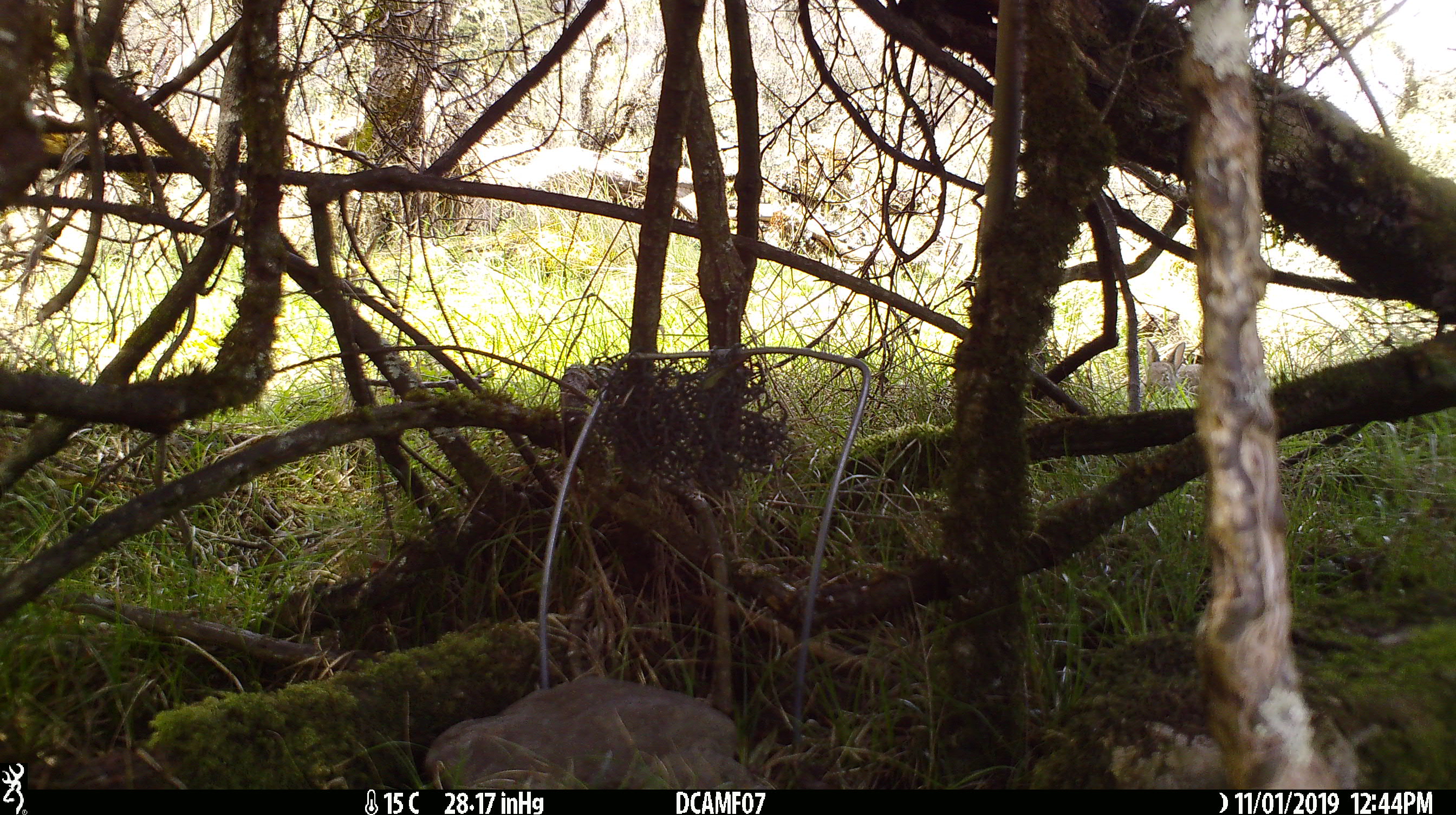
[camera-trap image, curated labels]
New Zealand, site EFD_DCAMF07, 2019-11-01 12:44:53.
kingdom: Animalia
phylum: Chordata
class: Mammalia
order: Lagomorpha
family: Leporidae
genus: Oryctolagus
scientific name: Oryctolagus cuniculus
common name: european rabbit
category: rabbit